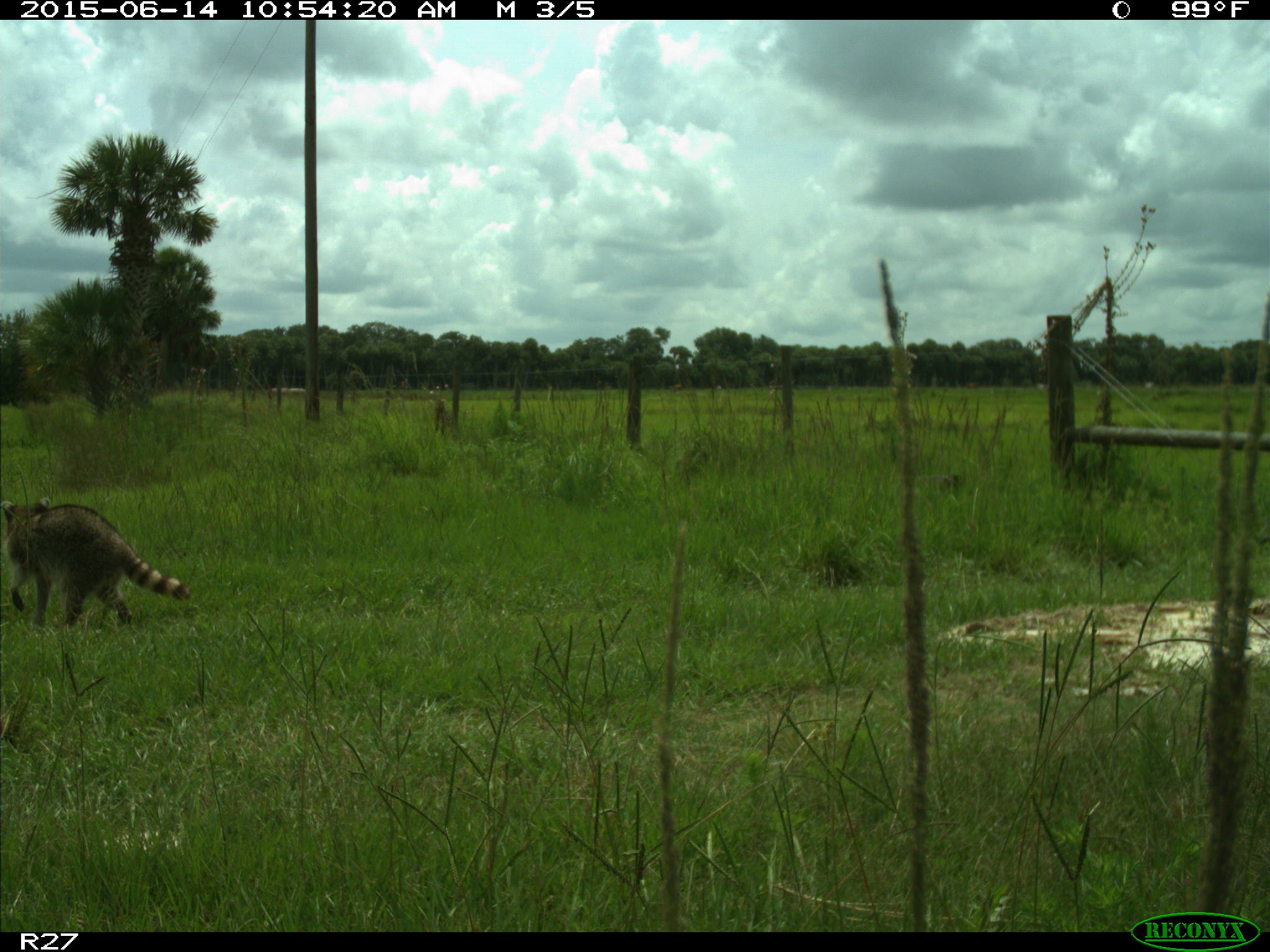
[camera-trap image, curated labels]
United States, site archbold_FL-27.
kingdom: Animalia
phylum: Chordata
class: Mammalia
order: Carnivora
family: Procyonidae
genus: Procyon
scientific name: Procyon lotor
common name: common raccoon